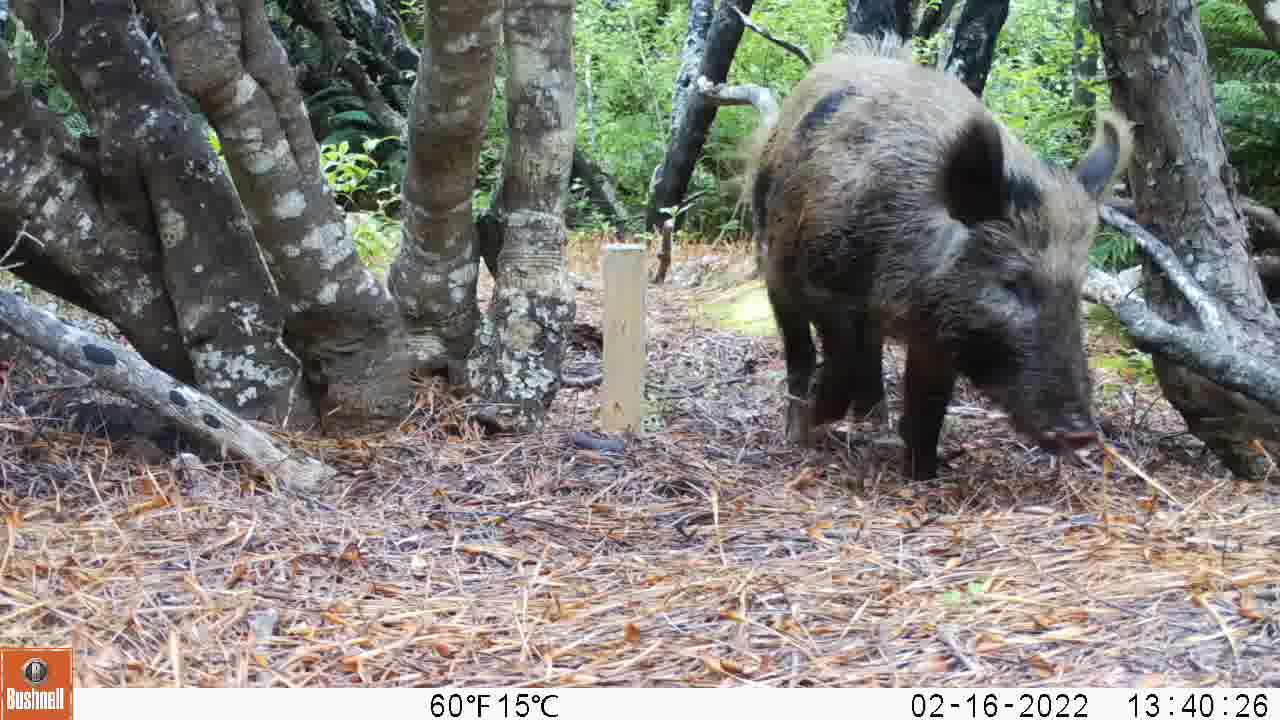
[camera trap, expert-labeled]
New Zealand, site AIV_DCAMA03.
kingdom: Animalia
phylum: Chordata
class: Mammalia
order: Artiodactyla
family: Suidae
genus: Sus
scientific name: Sus scrofa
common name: pig